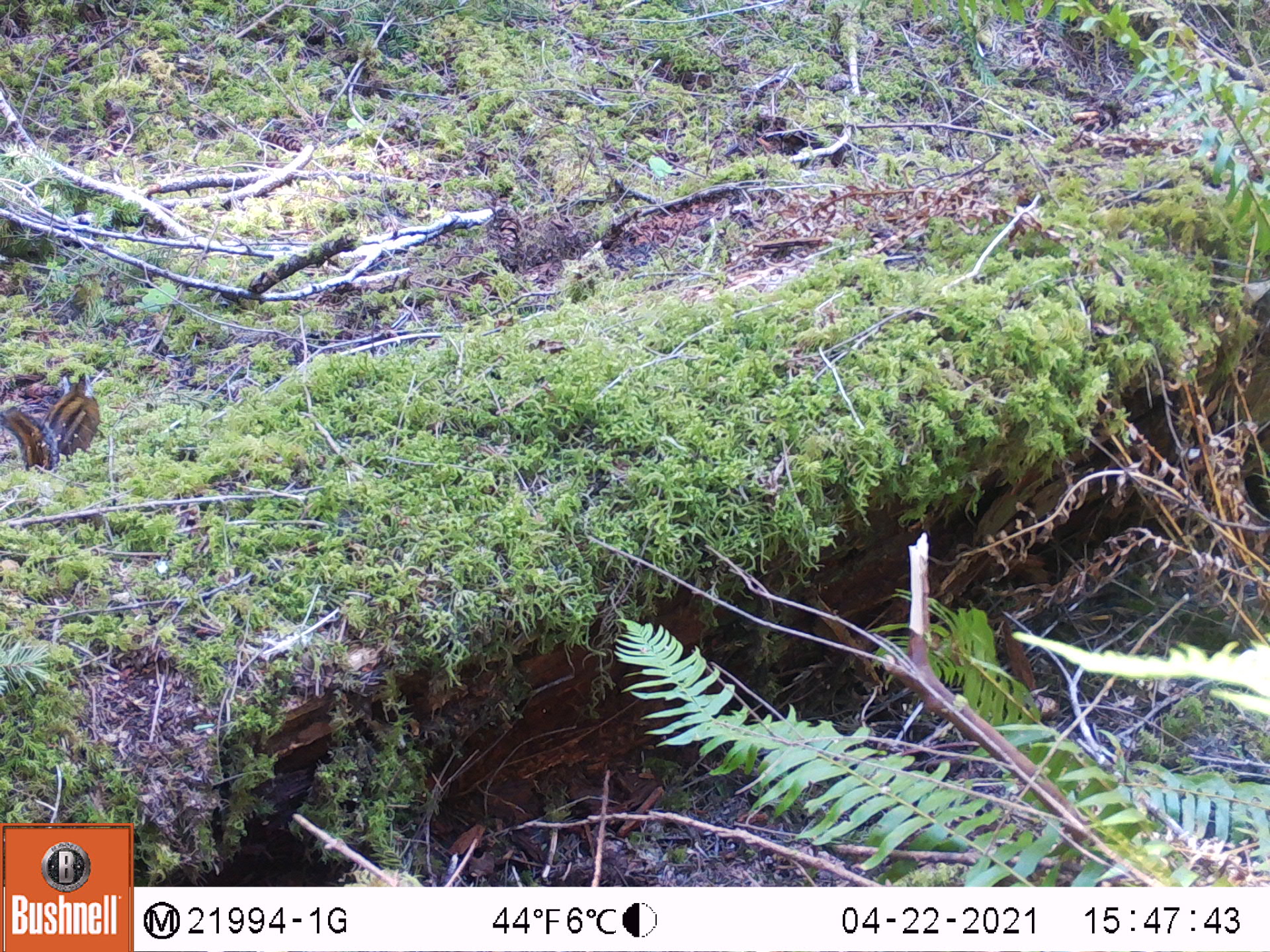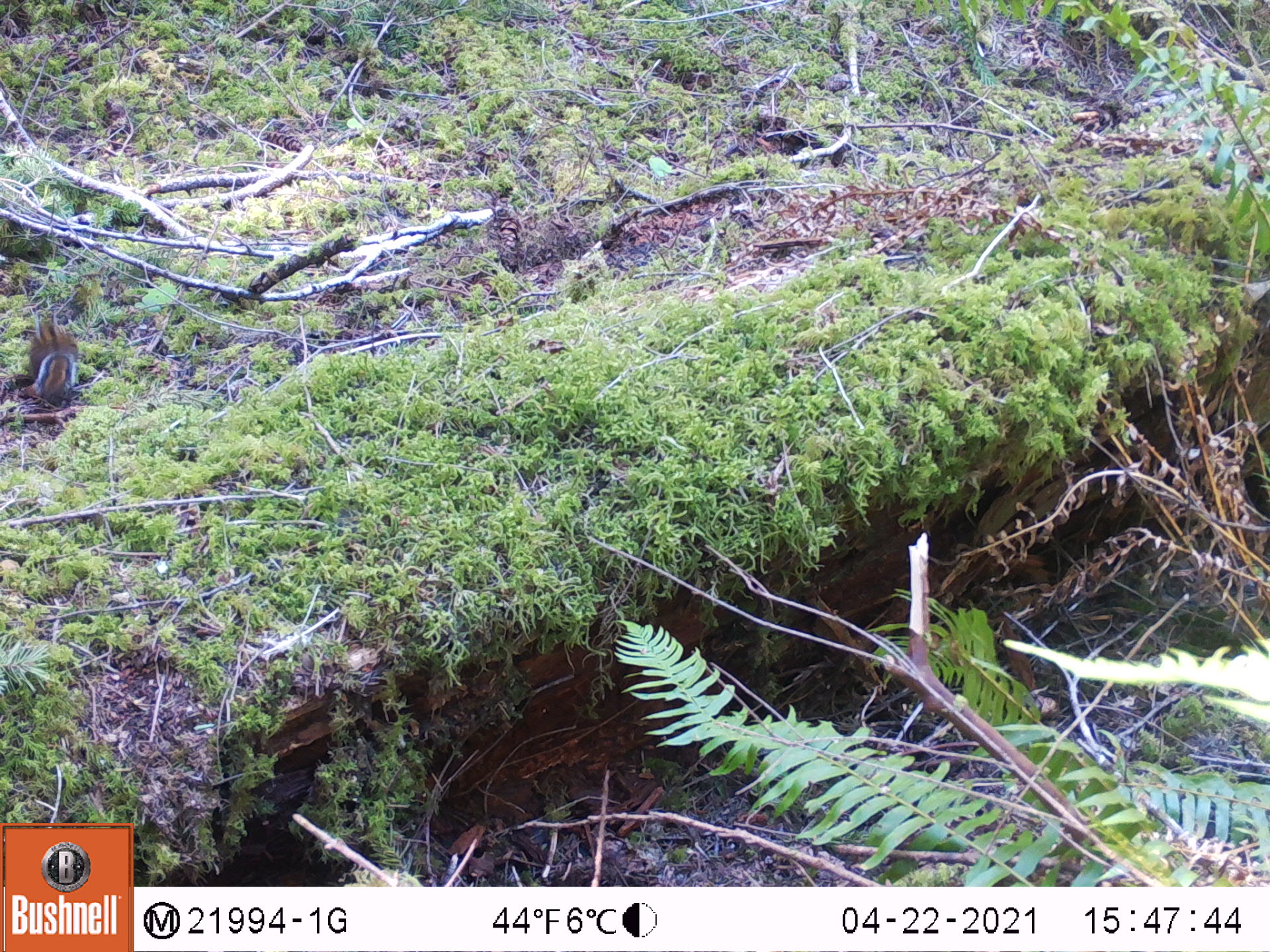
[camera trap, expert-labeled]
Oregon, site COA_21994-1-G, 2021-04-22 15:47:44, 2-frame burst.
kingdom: Animalia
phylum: Chordata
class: Mammalia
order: Rodentia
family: Sciuridae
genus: Neotamias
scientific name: Neotamias townsendii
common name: townsend's chipmunk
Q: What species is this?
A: Townsend's chipmunk (Neotamias townsendii).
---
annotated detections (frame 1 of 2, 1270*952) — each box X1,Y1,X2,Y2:
townsend's chipmunk: 0,367,104,476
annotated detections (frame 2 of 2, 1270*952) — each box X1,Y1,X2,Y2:
townsend's chipmunk: 20,317,80,398